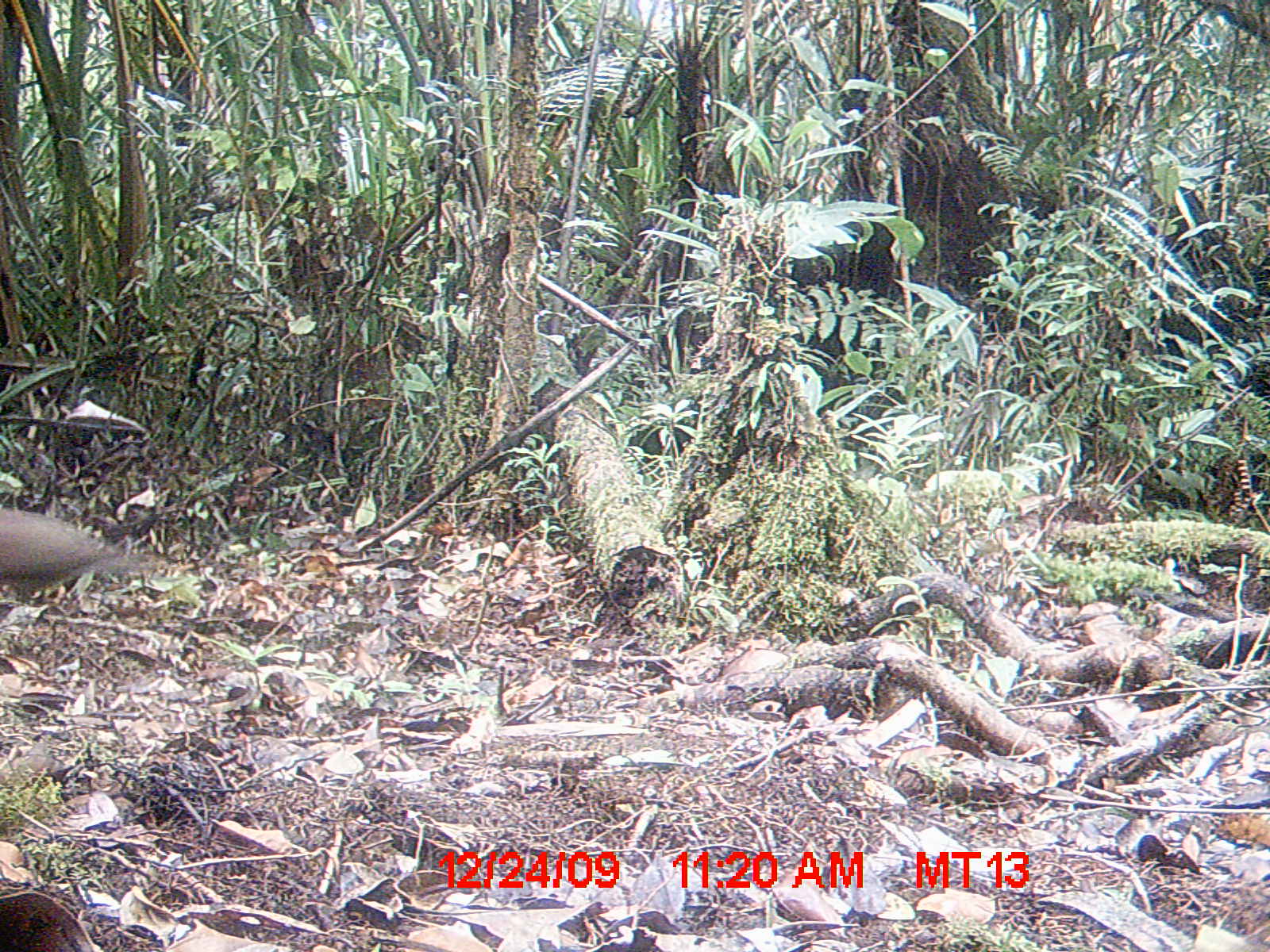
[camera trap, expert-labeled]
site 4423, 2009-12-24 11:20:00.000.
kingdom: Animalia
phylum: Chordata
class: Aves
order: Columbiformes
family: Columbidae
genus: Streptopelia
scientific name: Streptopelia picturata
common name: malagasy turtle dove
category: nesoenas picturata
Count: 2.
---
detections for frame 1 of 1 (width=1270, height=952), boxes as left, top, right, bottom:
nesoenas picturata: 0, 507, 166, 584